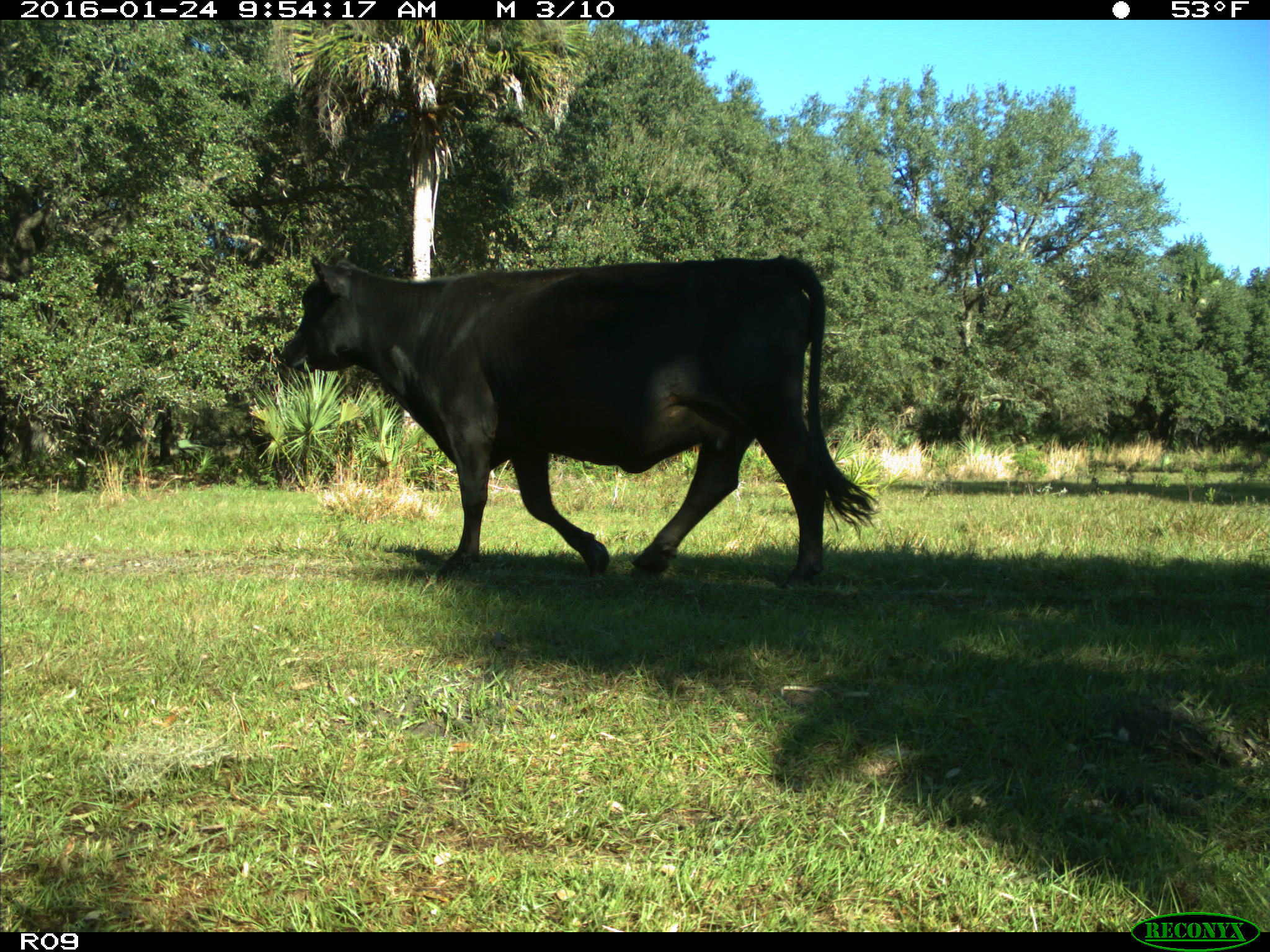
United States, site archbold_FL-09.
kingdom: Animalia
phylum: Chordata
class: Mammalia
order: Artiodactyla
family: Bovidae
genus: Bos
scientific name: Bos taurus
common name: domestic cow